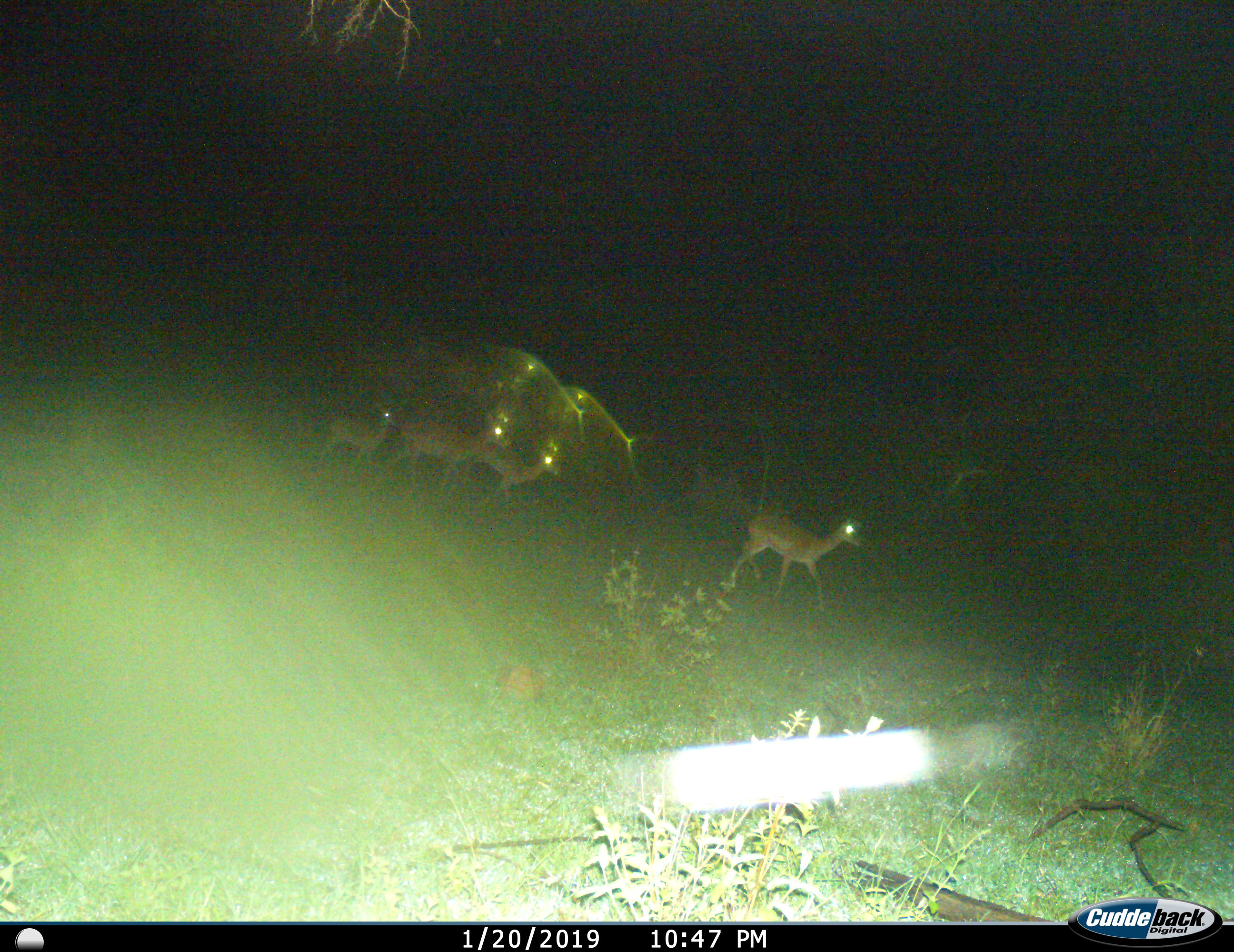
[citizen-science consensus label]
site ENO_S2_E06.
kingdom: Animalia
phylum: Chordata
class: Mammalia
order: Artiodactyla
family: Bovidae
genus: Aepyceros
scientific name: Aepyceros melampus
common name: impala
Impala (Aepyceros melampus), count 4. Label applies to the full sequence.